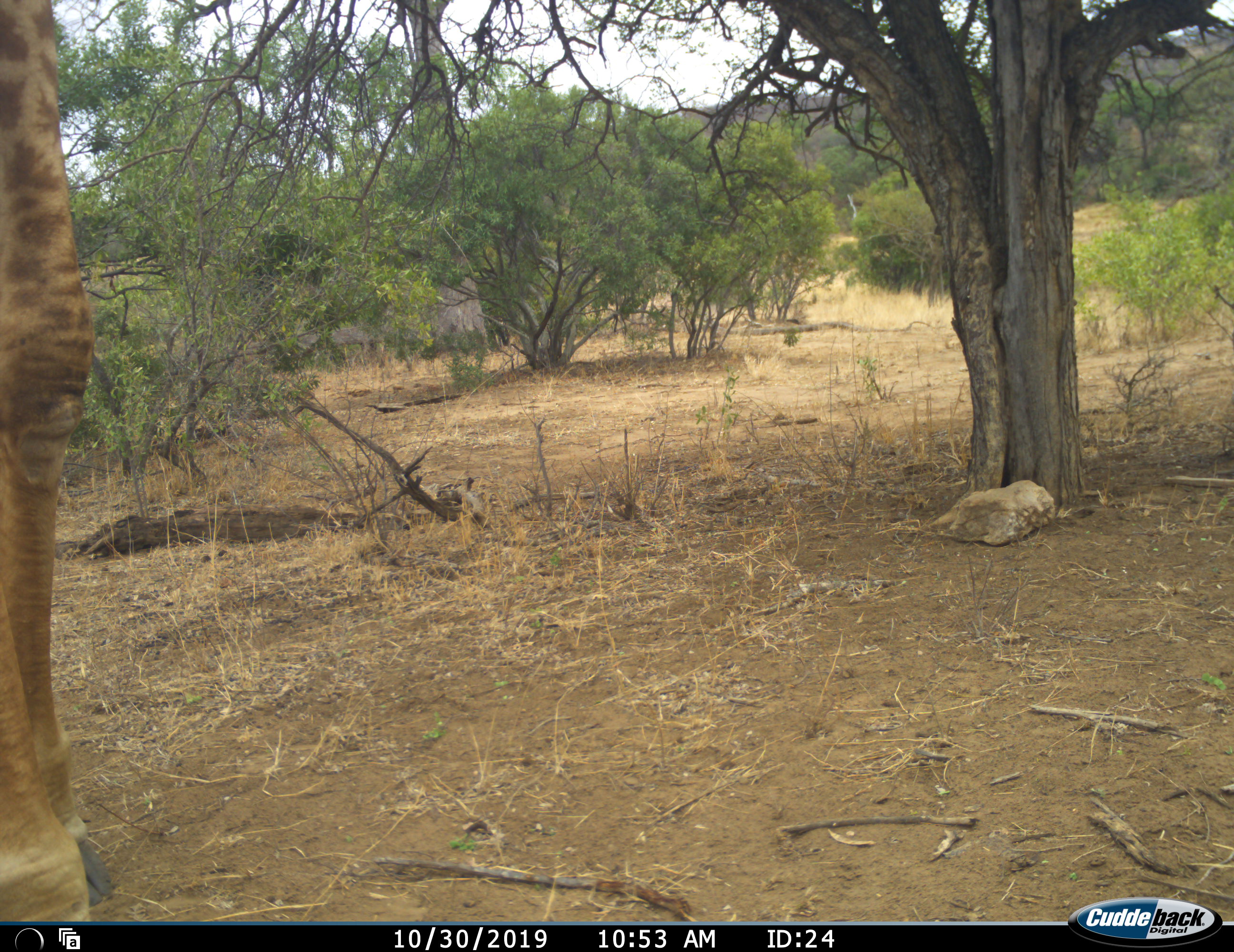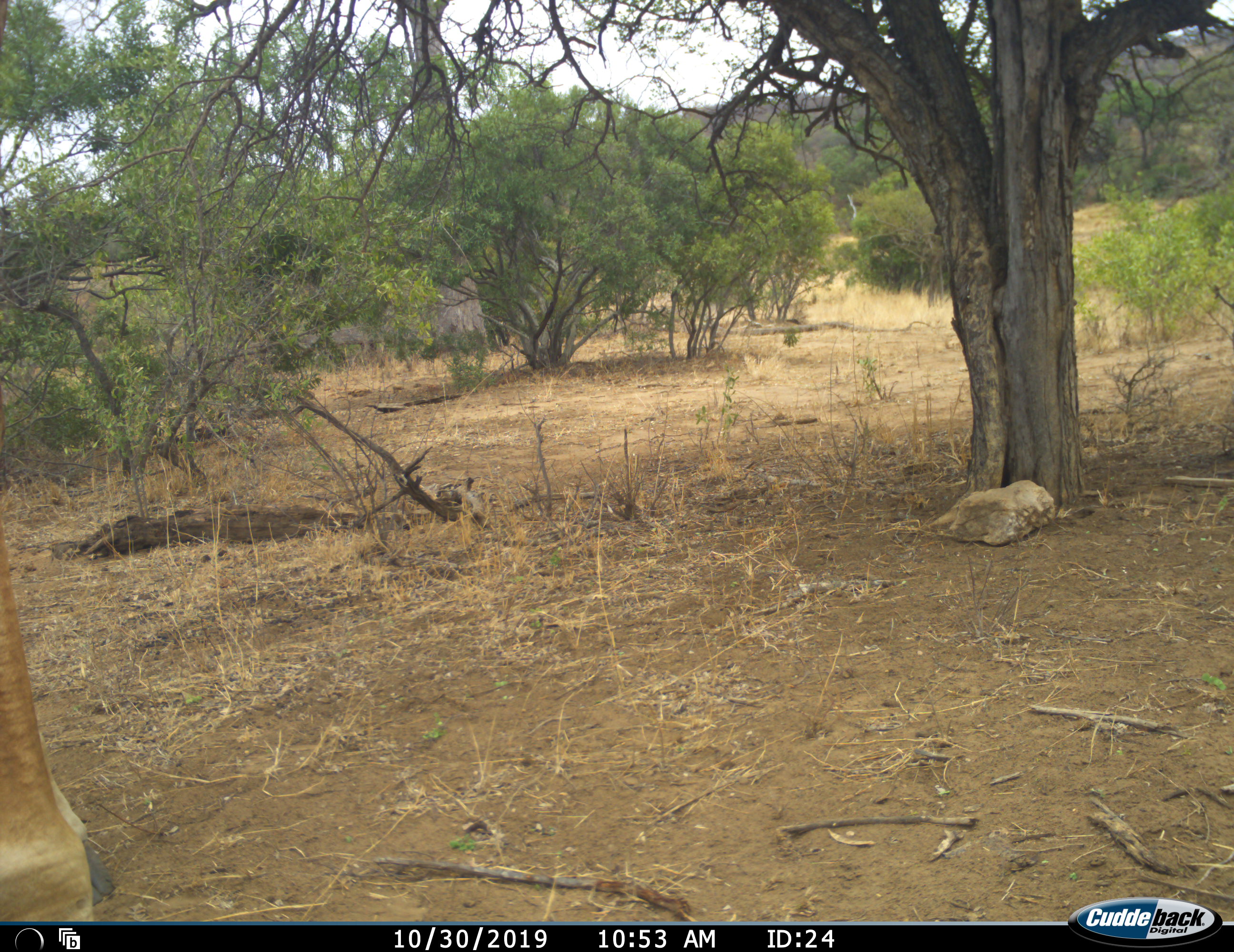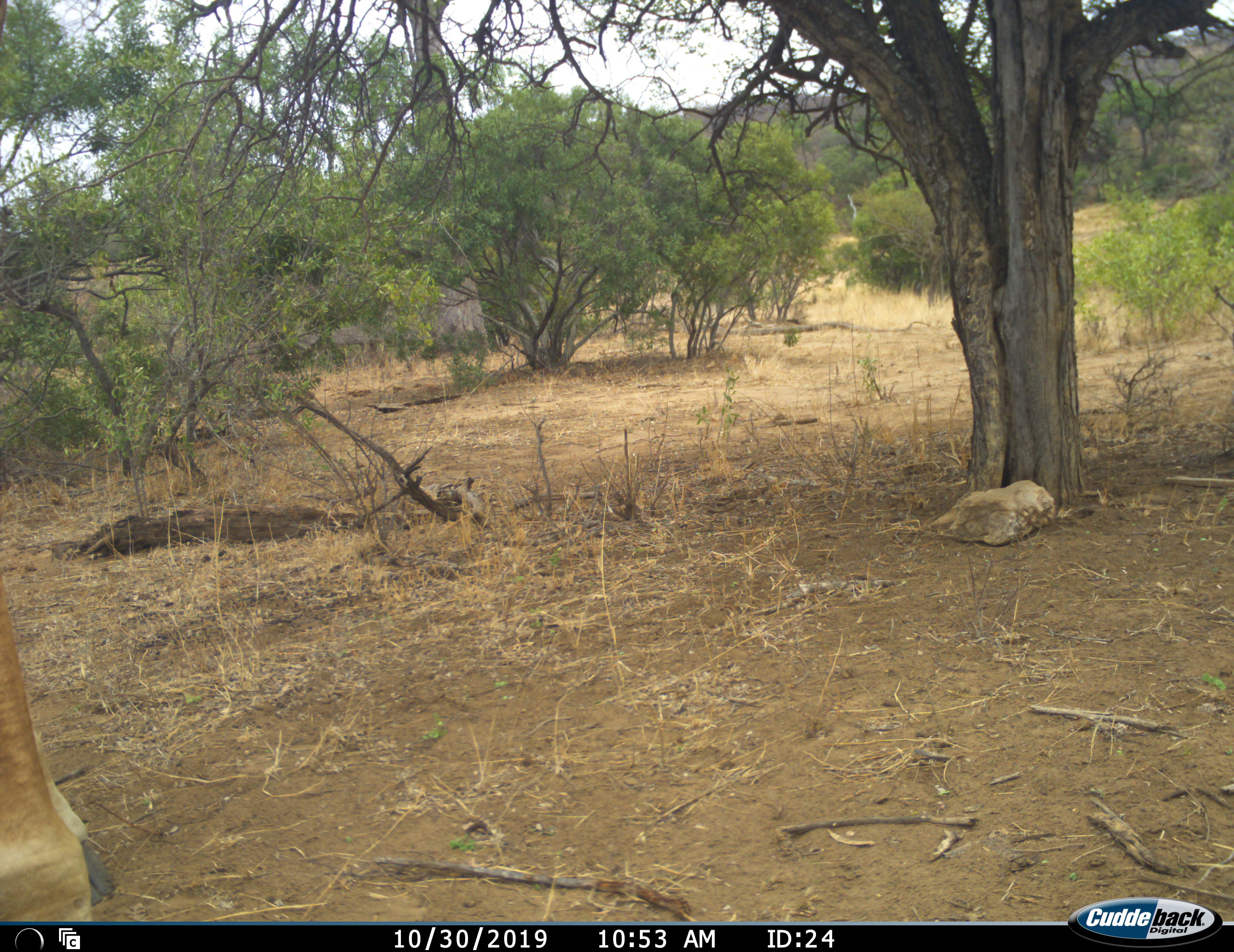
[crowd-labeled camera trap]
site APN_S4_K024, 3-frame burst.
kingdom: Animalia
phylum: Chordata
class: Mammalia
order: Artiodactyla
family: Giraffidae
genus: Giraffa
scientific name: Giraffa camelopardalis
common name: giraffe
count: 1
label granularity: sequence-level